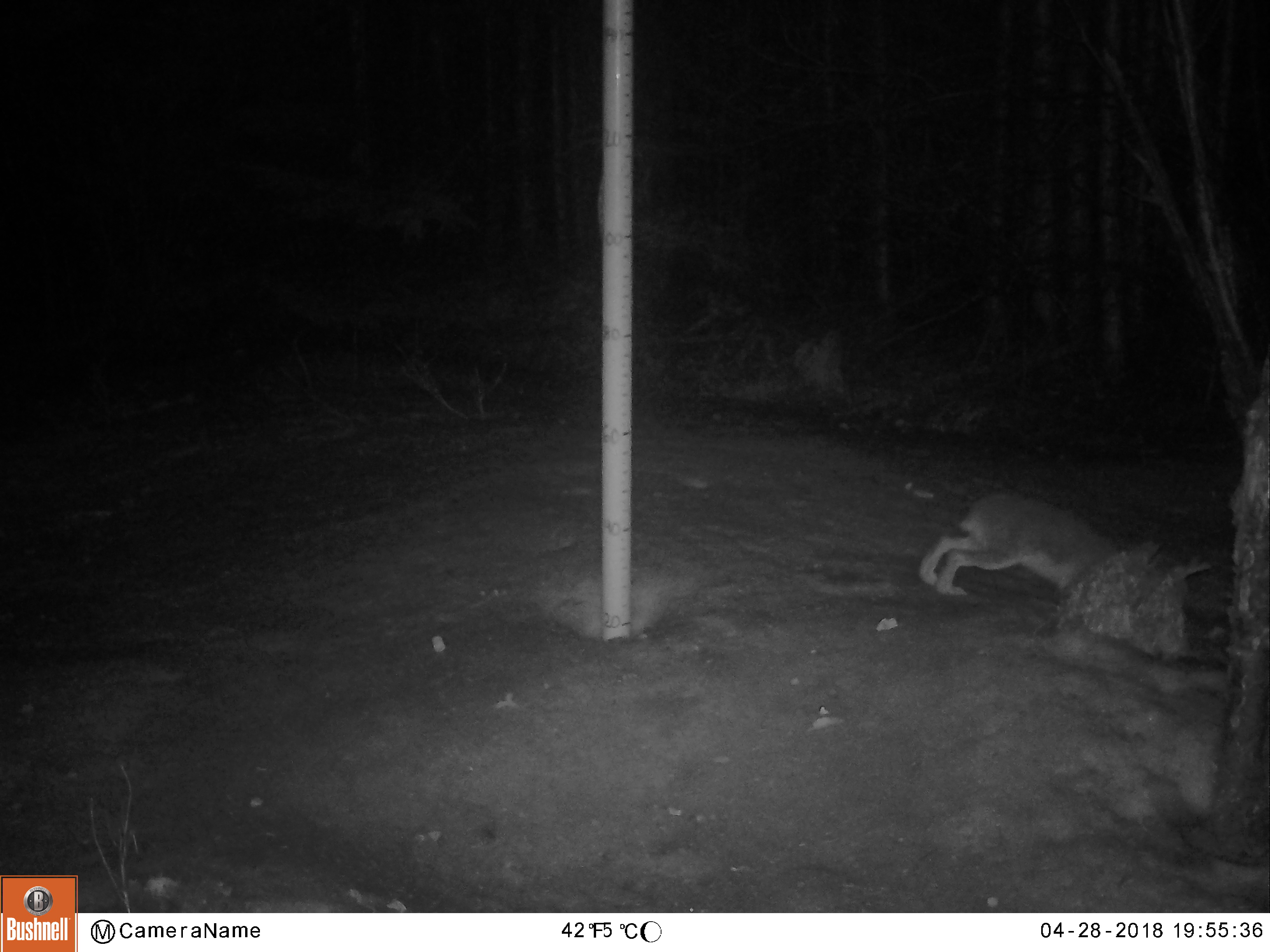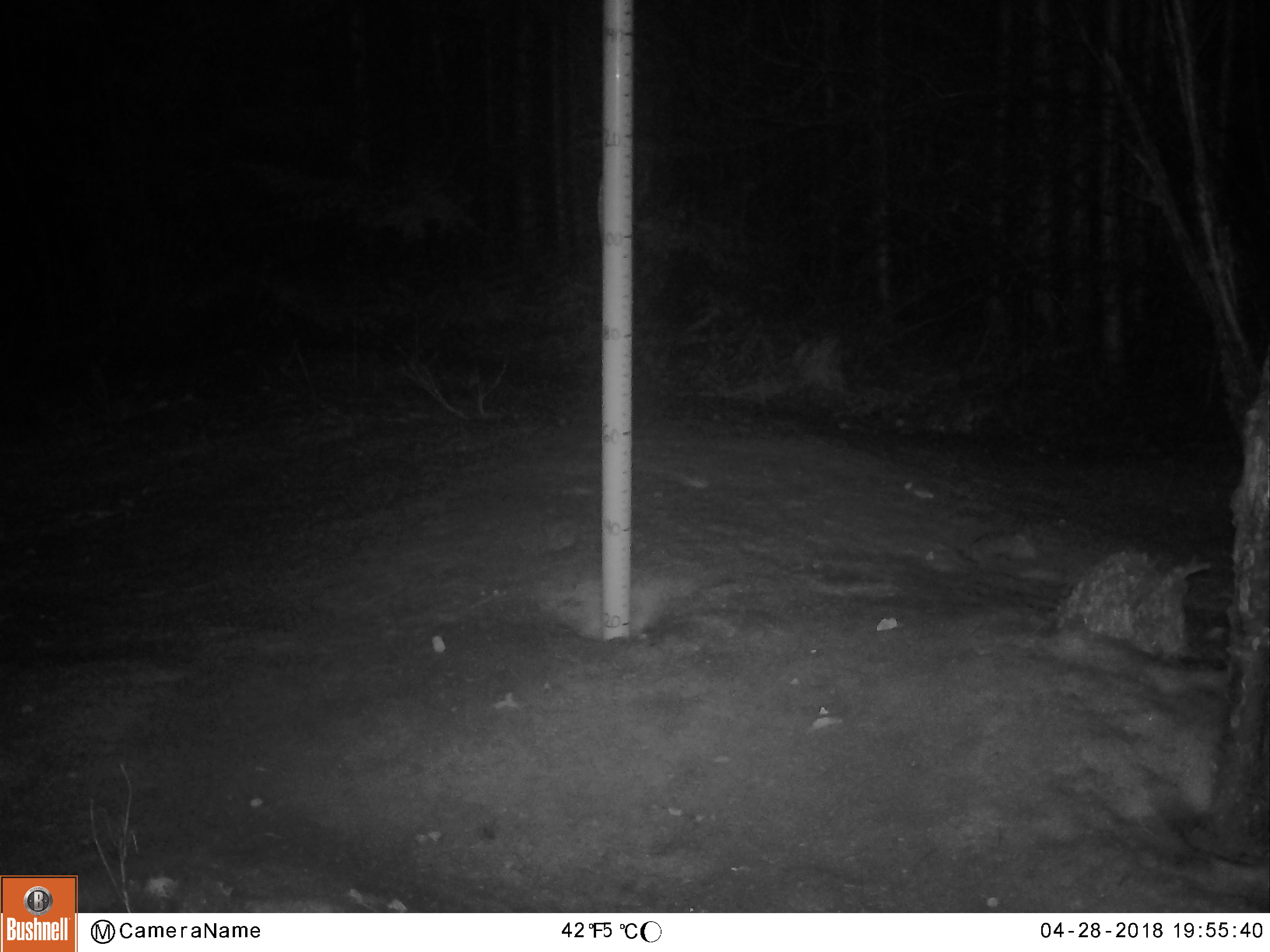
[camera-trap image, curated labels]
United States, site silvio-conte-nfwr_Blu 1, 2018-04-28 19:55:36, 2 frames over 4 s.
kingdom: Animalia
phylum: Chordata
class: Mammalia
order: Lagomorpha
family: Leporidae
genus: Lepus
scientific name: Lepus americanus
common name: snowshoe hare